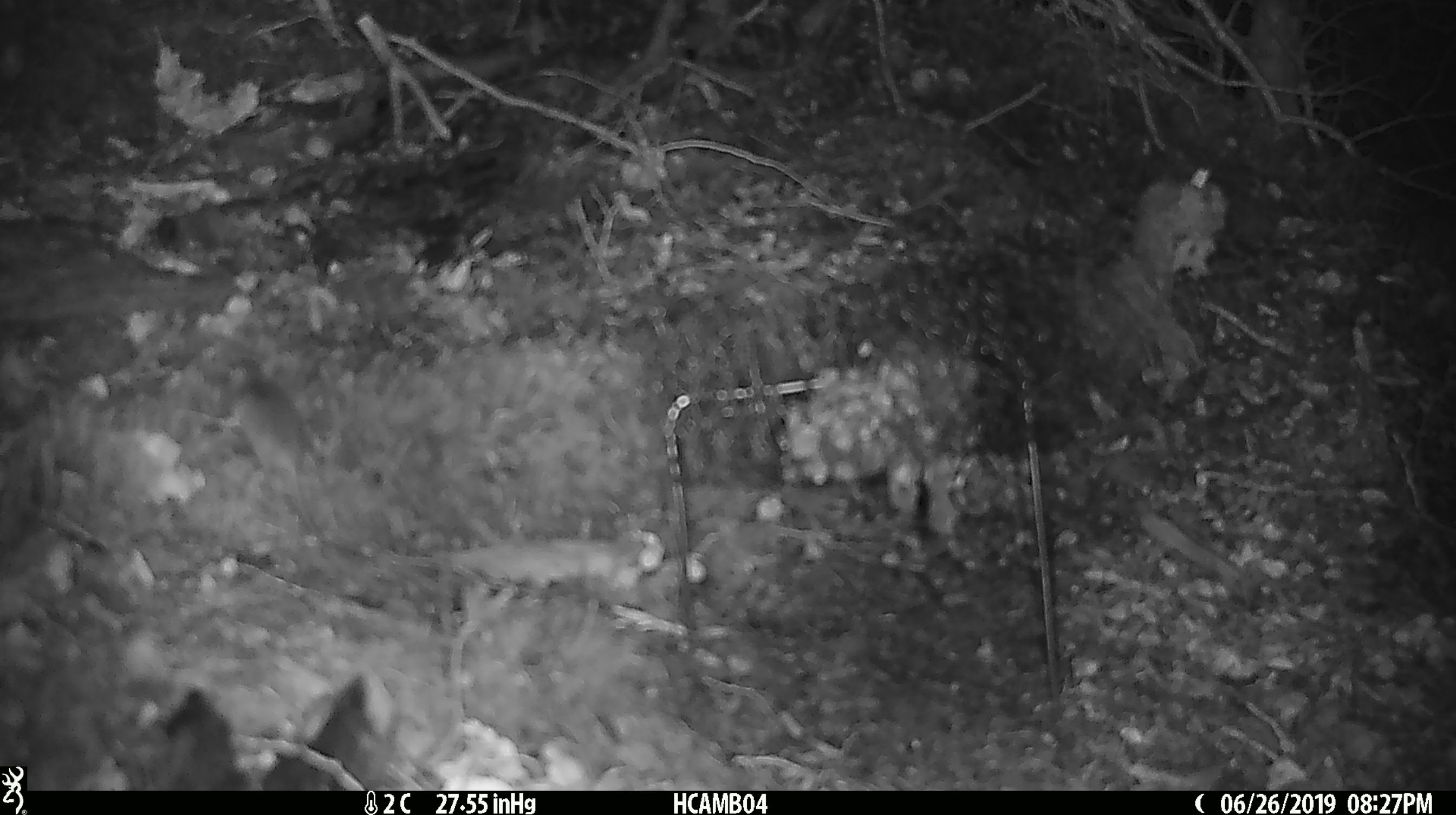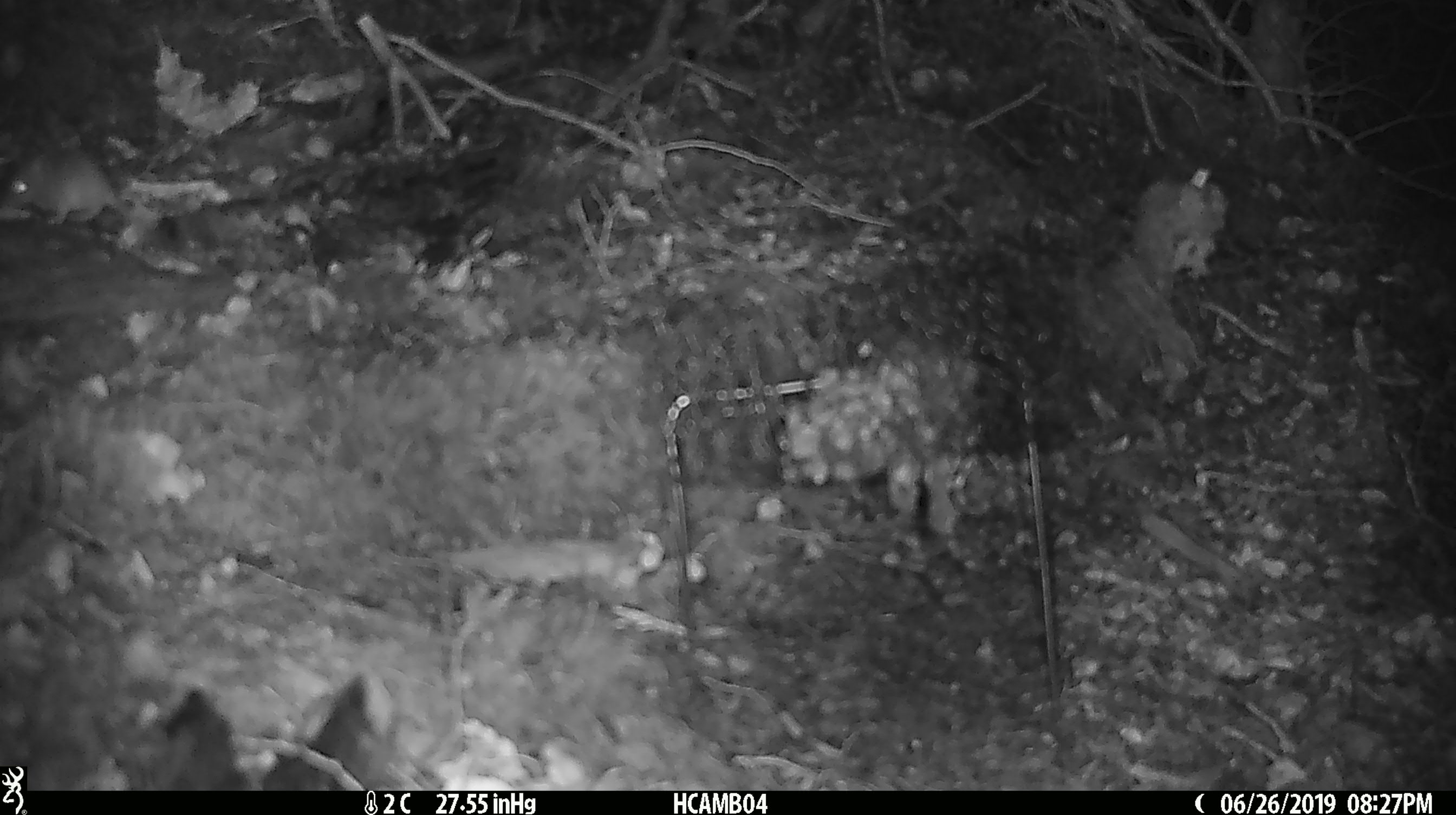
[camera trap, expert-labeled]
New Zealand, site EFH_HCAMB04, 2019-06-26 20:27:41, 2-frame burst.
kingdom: Animalia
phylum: Chordata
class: Mammalia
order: Rodentia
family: Muridae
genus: Mus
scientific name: Mus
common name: mouse